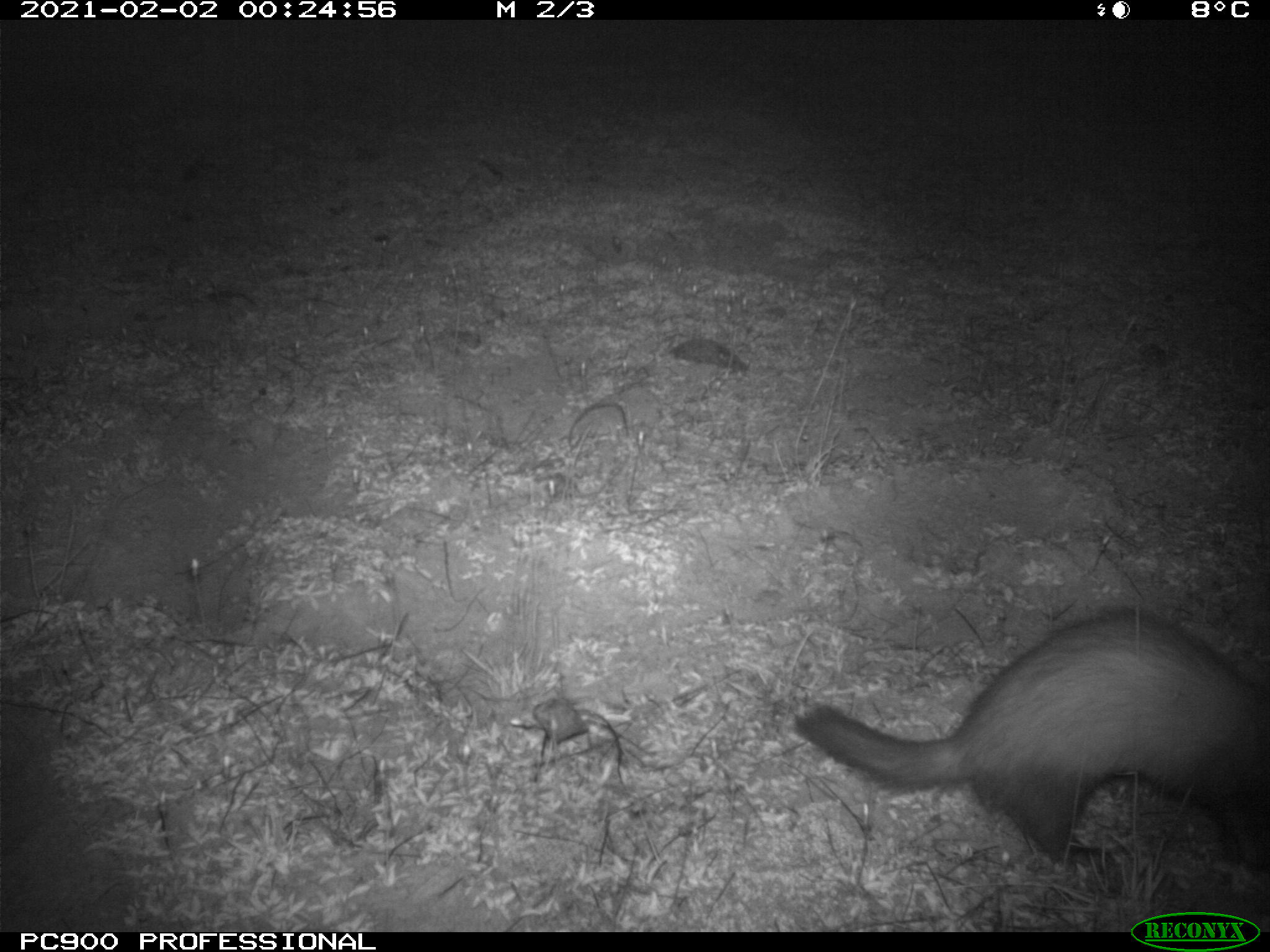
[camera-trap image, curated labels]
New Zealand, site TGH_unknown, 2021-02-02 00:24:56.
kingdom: Animalia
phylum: Chordata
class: Mammalia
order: Carnivora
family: Mustelidae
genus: Mustela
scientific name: Mustela furo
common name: ferret